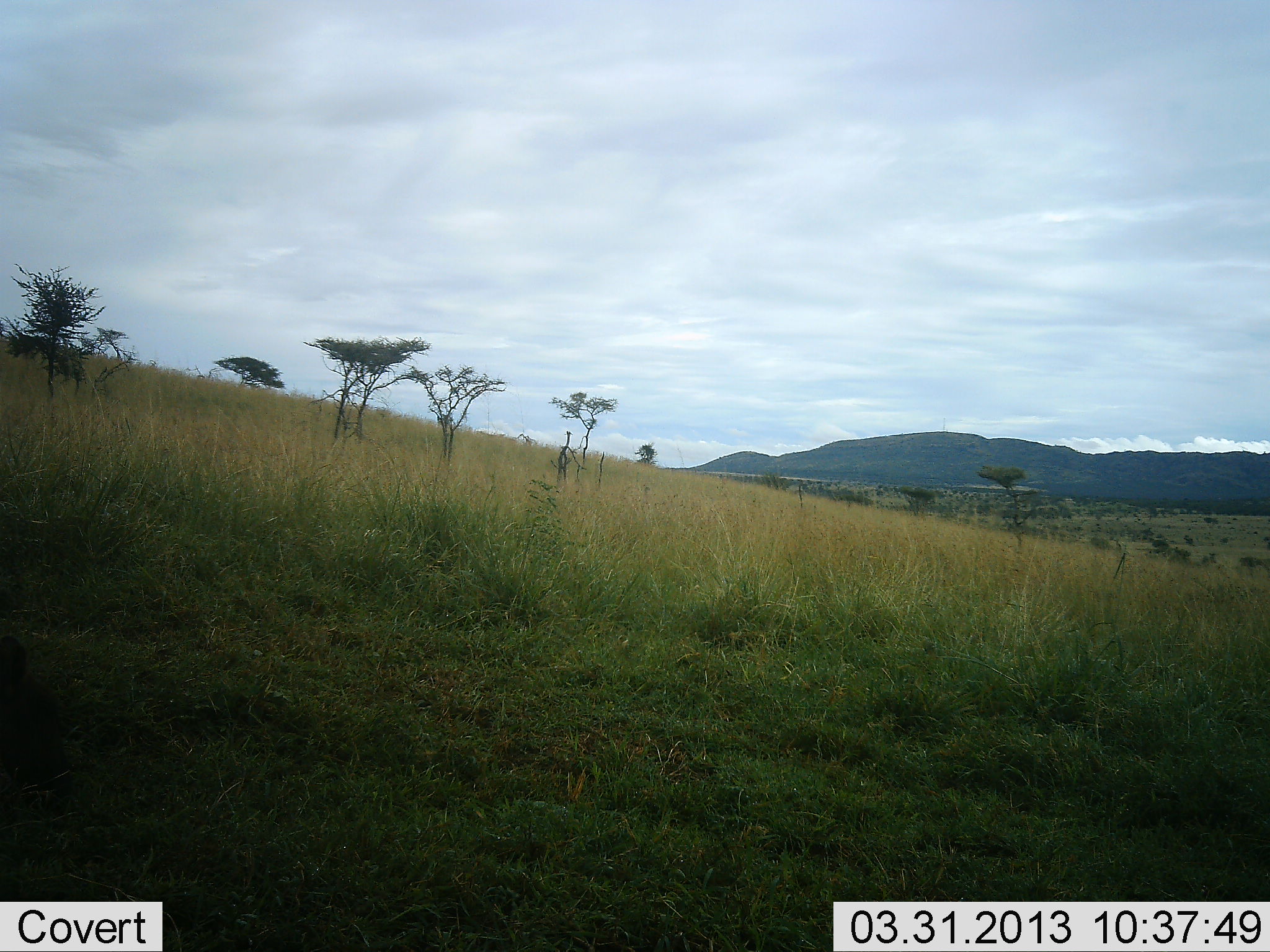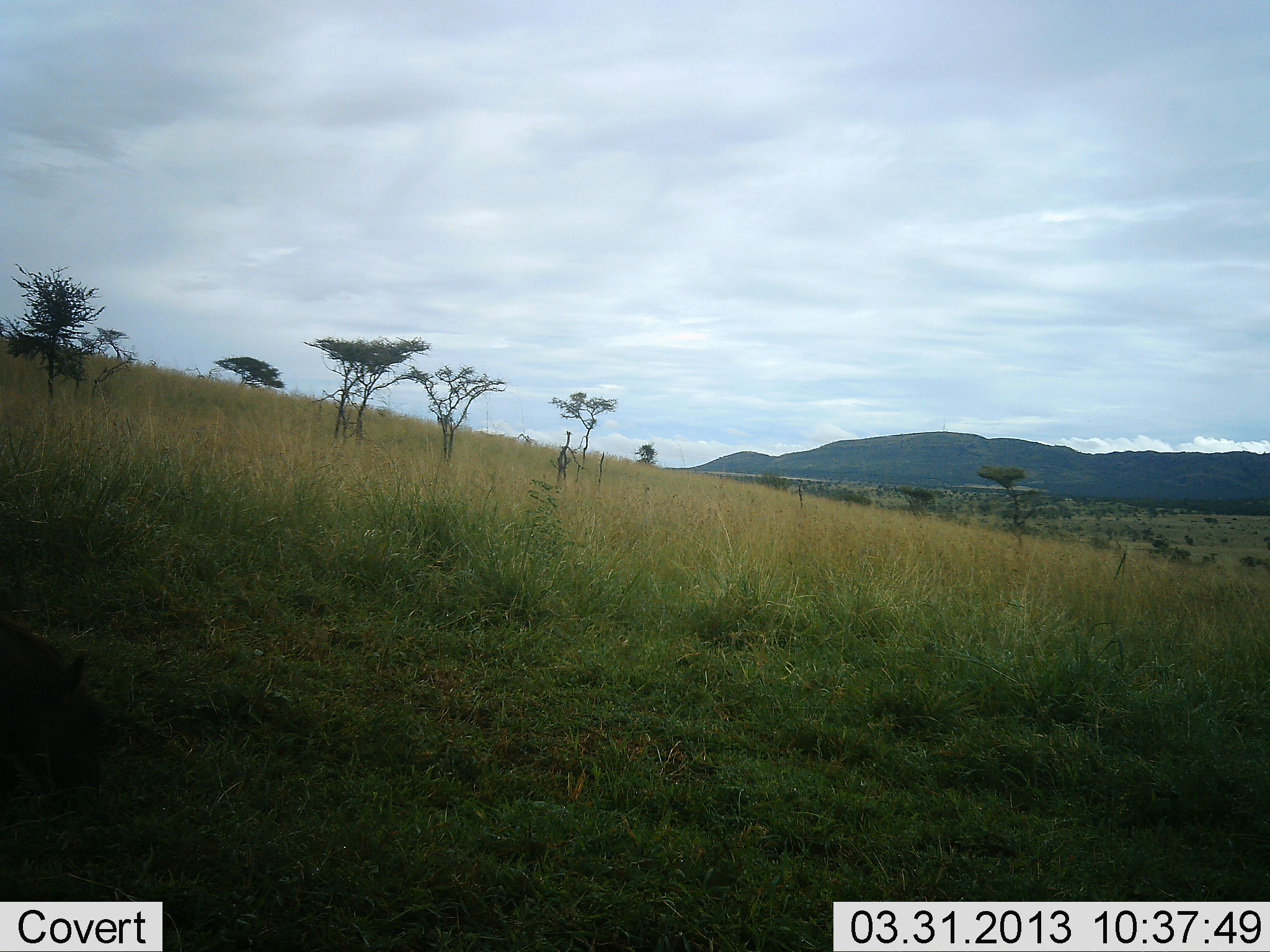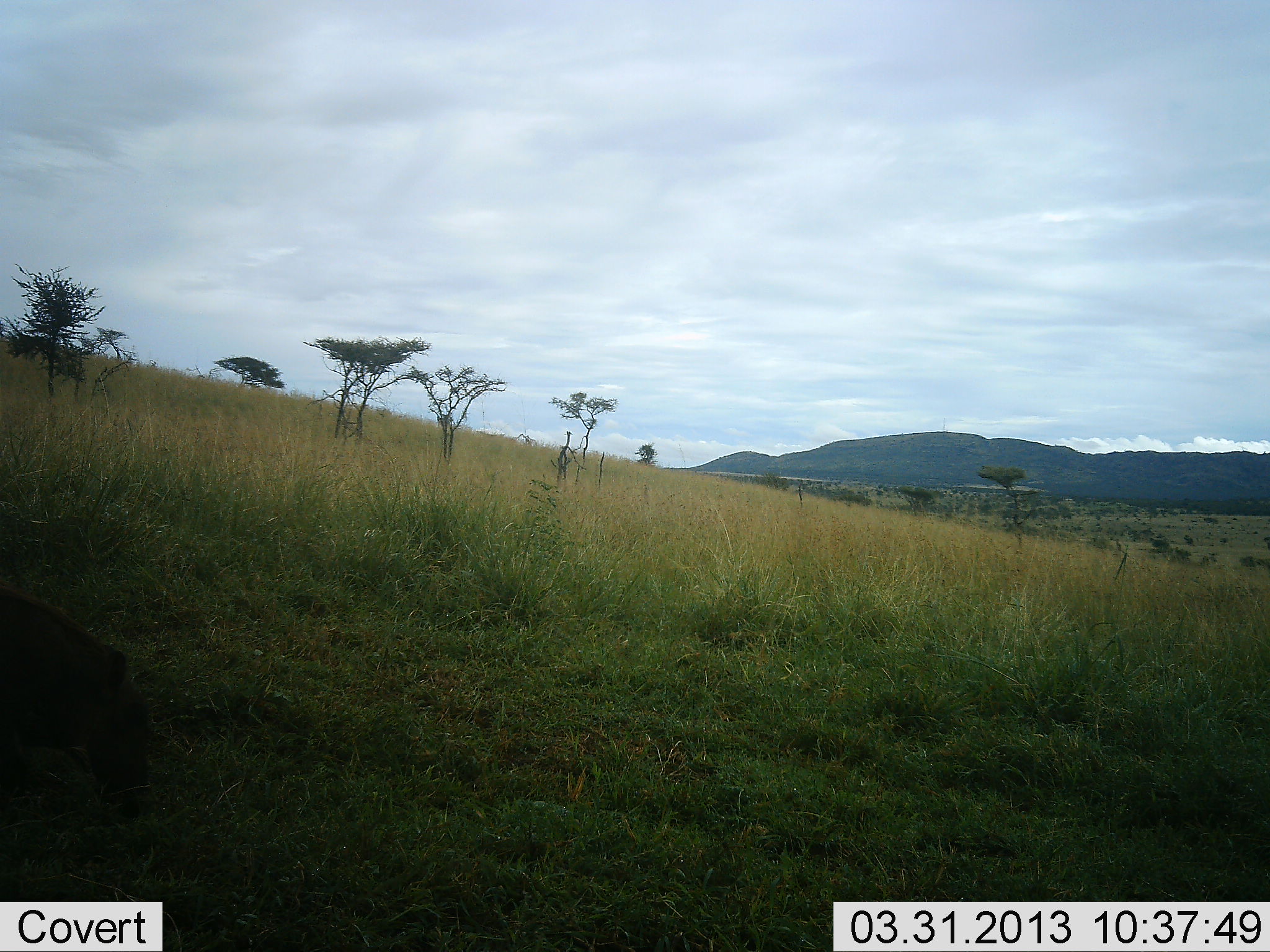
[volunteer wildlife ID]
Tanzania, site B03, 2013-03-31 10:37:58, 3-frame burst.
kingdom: Animalia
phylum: Chordata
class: Mammalia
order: Artiodactyla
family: Suidae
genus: Phacochoerus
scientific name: Phacochoerus africanus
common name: warthog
Warthog (Phacochoerus africanus), count 1. Behavior (volunteer vote fractions): standing 0%, resting 0%, moving 62%, interacting 0%. Young present (vote fraction): 0%. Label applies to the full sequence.